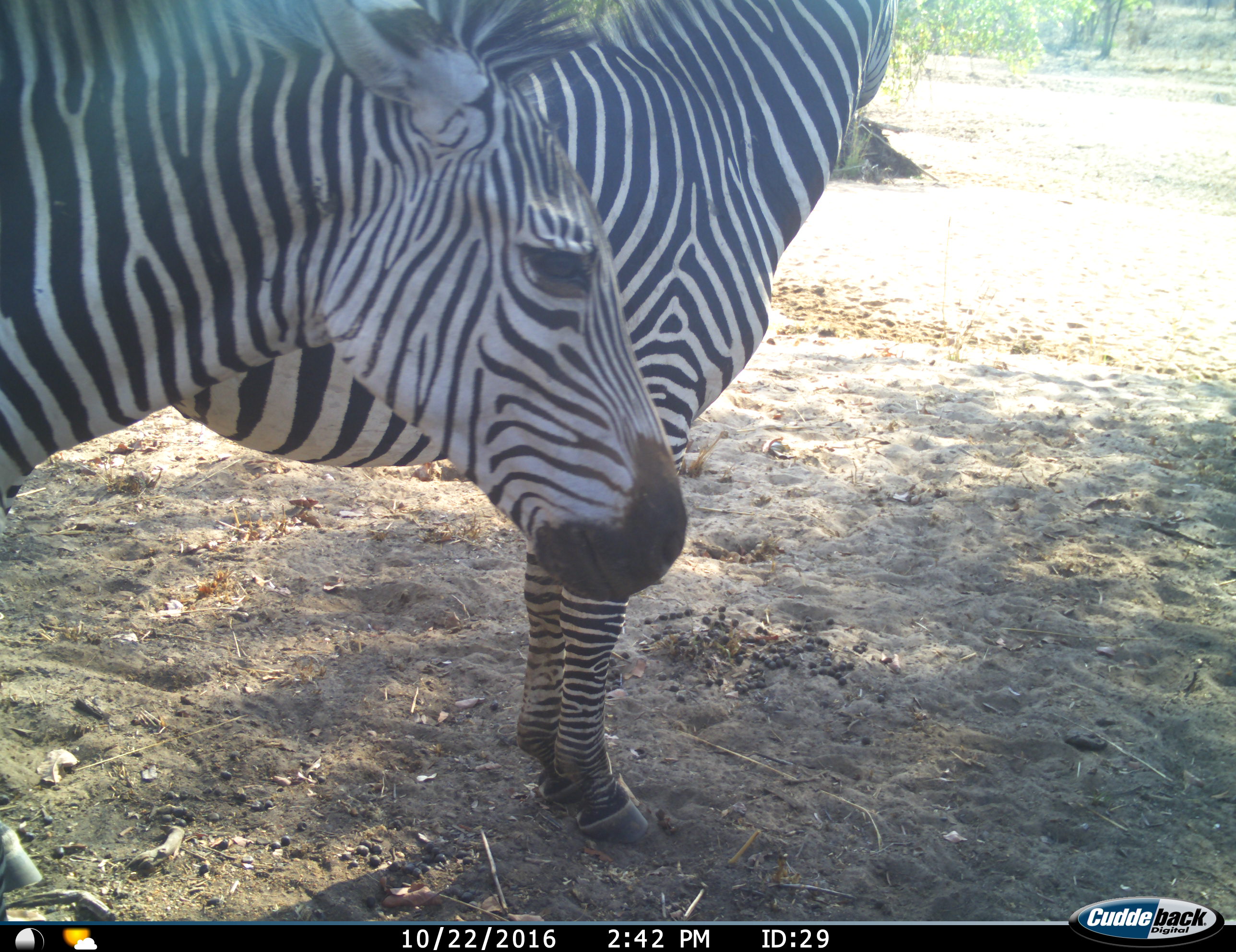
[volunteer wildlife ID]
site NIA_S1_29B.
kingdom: Animalia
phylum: Chordata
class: Mammalia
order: Perissodactyla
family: Equidae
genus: Equus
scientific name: Equus quagga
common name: plains zebra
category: zebraplains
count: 2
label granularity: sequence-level